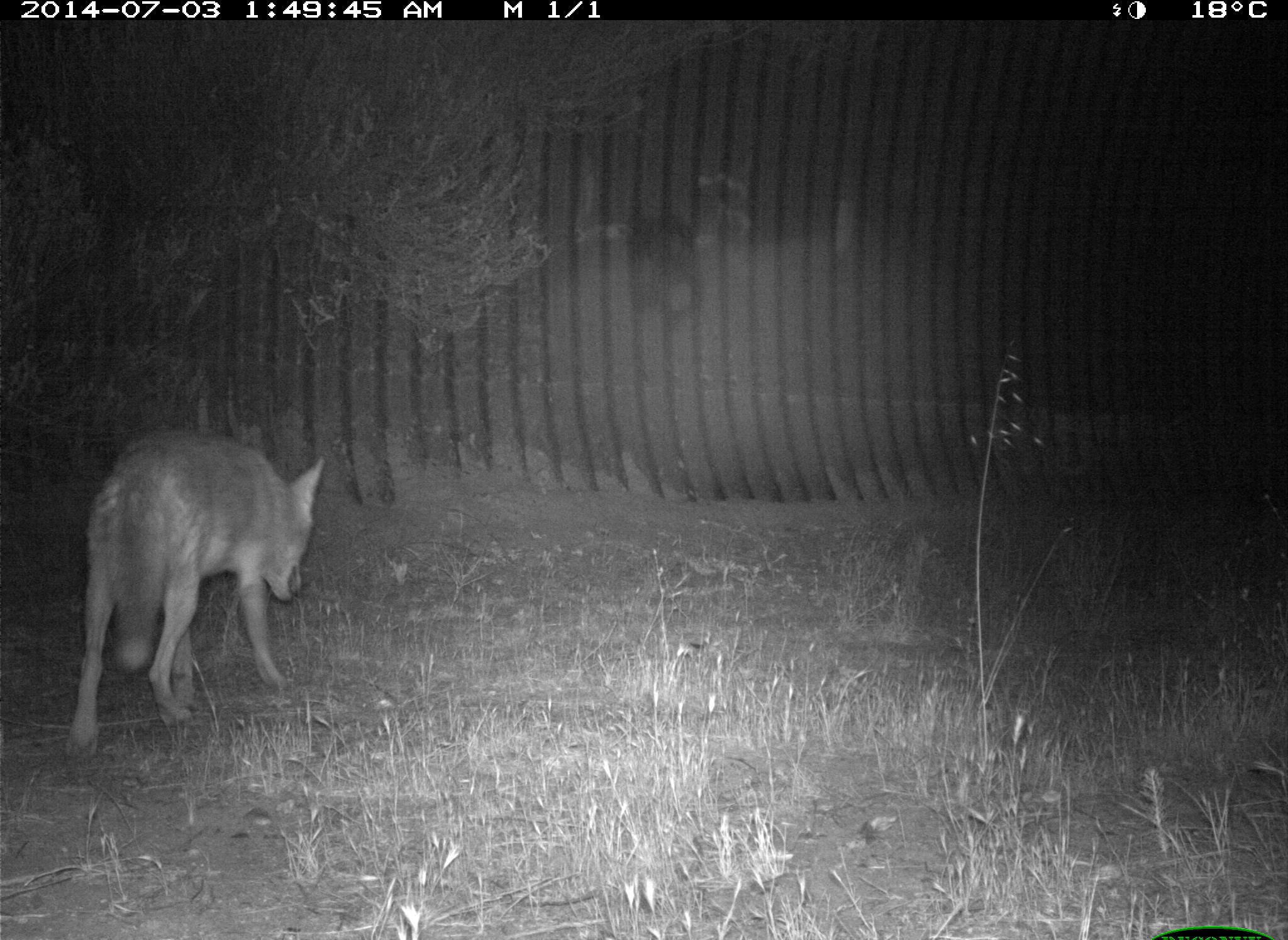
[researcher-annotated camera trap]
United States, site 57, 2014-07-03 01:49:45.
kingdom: Animalia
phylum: Chordata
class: Mammalia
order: Carnivora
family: Canidae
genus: Canis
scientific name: Canis latrans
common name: coyote